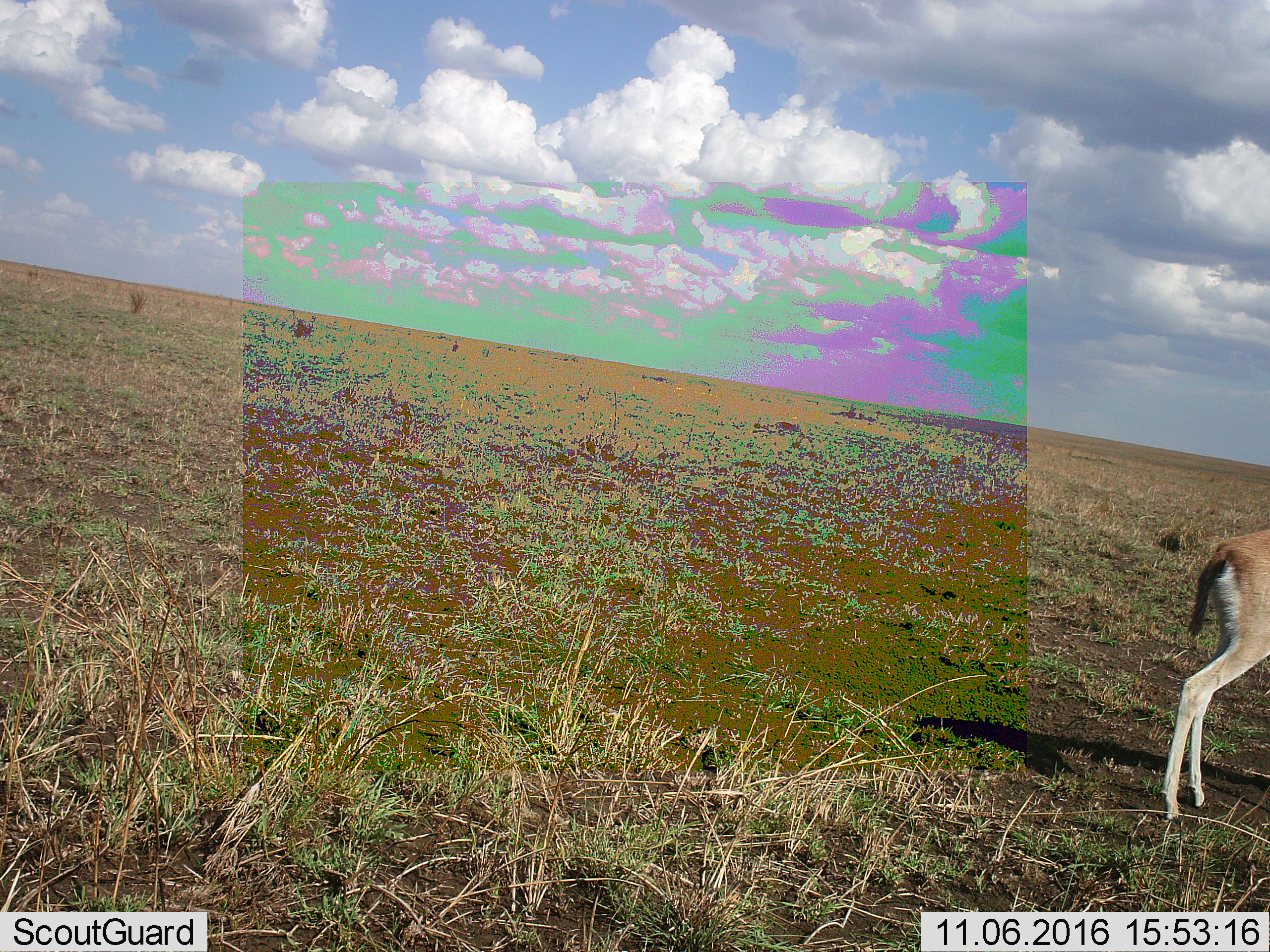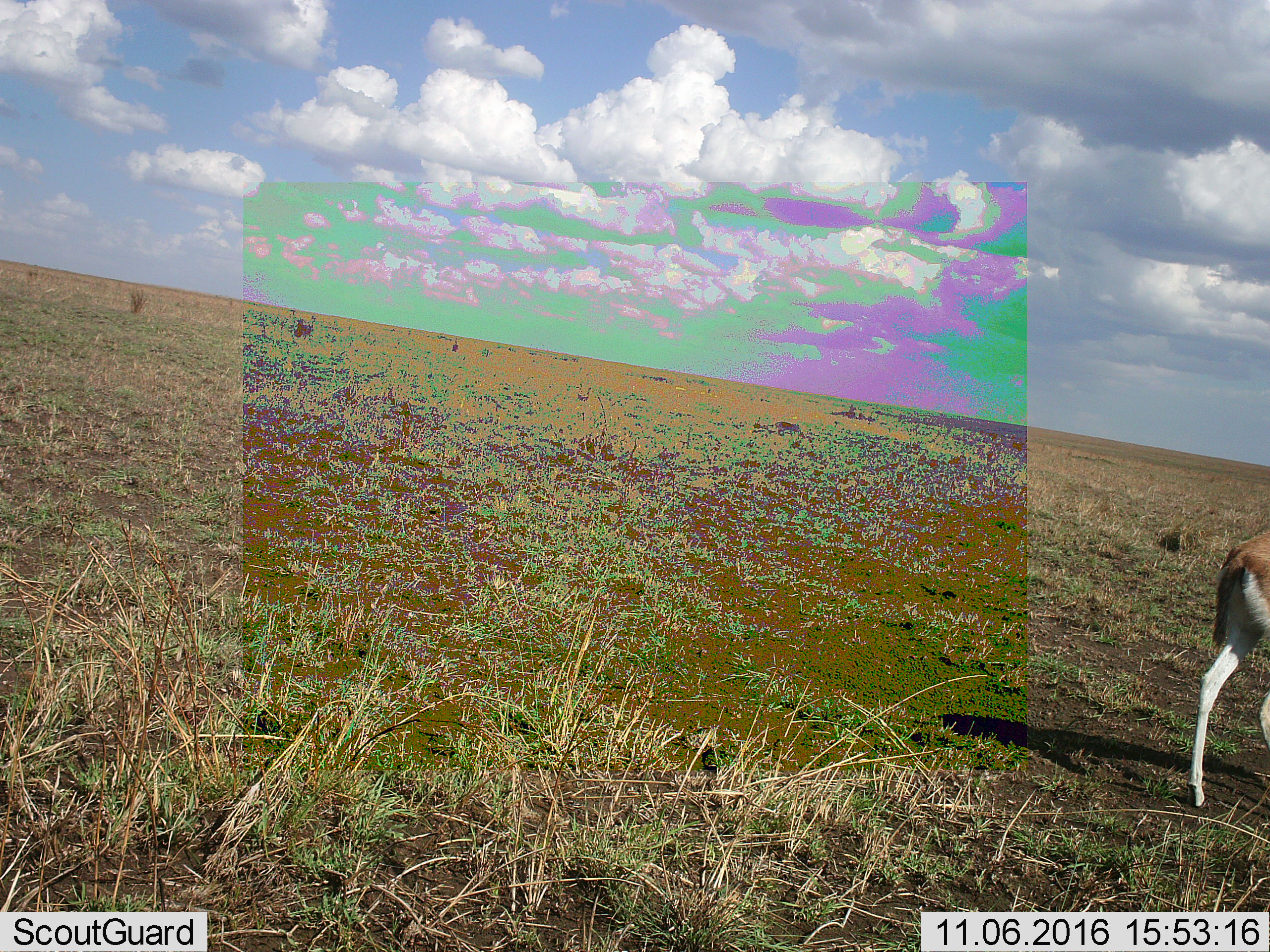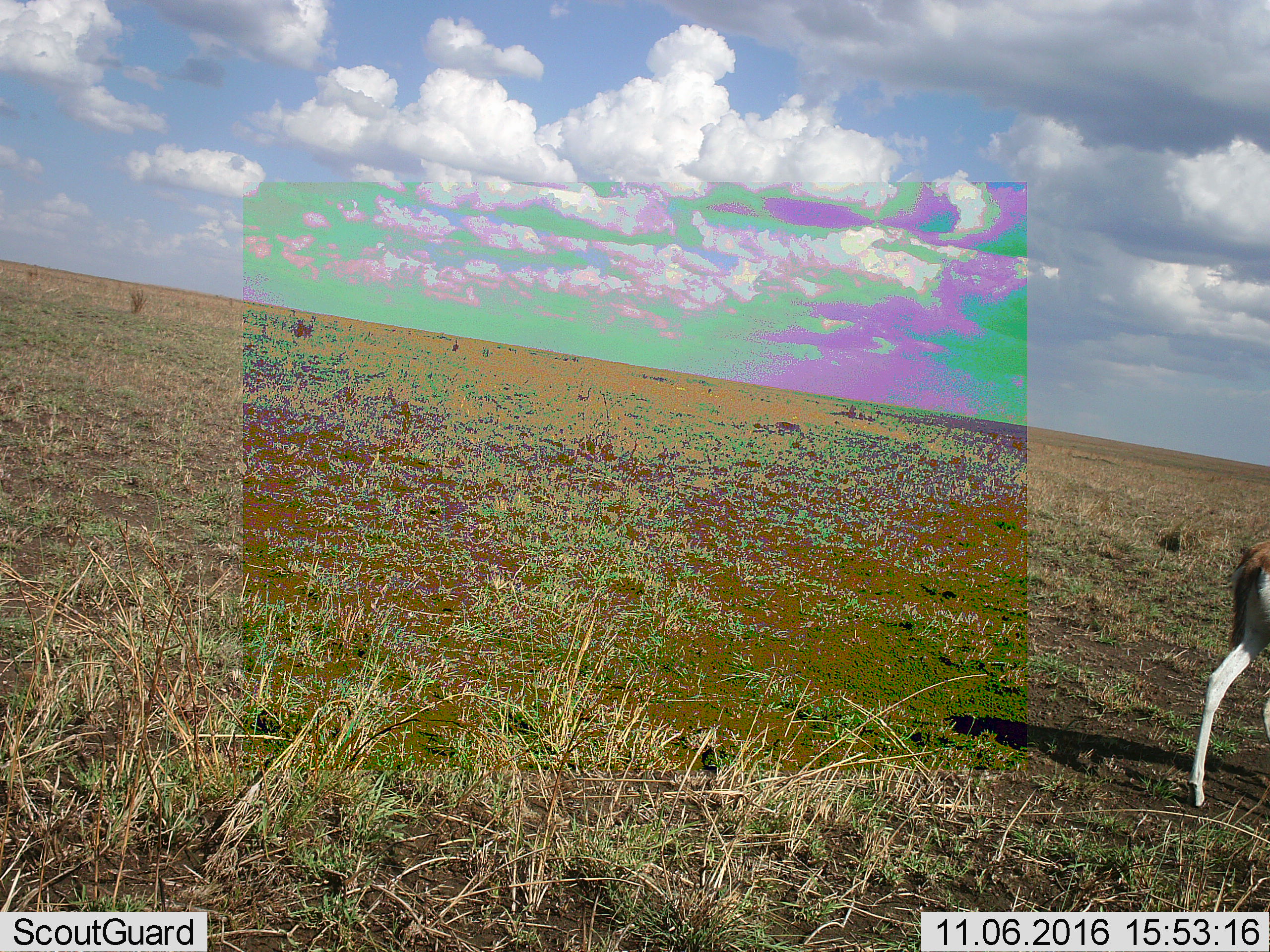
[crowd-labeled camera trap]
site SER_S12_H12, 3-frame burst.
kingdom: Animalia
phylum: Chordata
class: Mammalia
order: Artiodactyla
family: Bovidae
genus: Eudorcas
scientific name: Eudorcas thomsonii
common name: thomson's gazelle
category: gazellethomsons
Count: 1.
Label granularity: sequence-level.